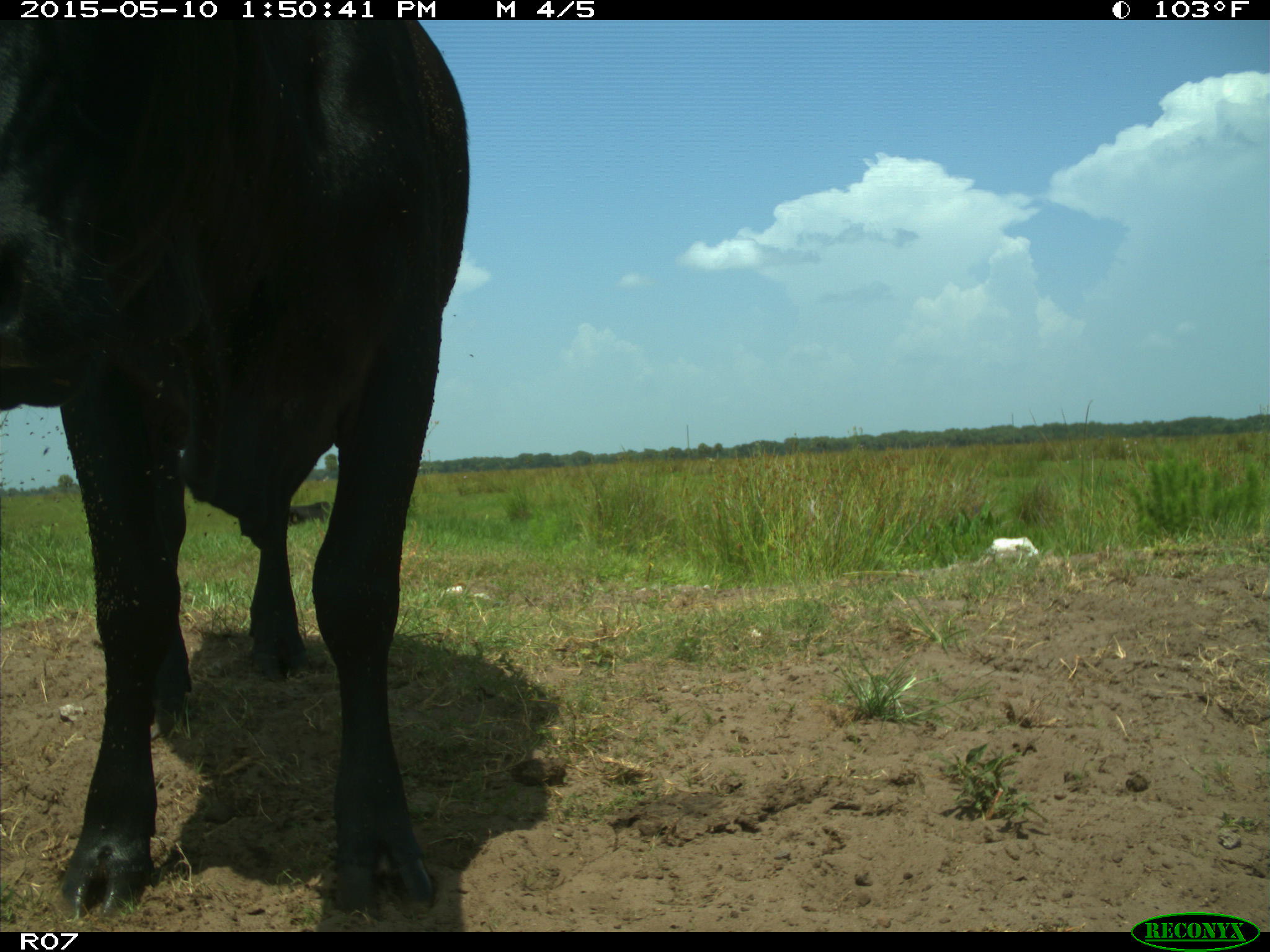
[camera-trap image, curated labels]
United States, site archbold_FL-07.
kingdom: Animalia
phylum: Chordata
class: Mammalia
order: Artiodactyla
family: Bovidae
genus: Bos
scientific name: Bos taurus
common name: domestic cow